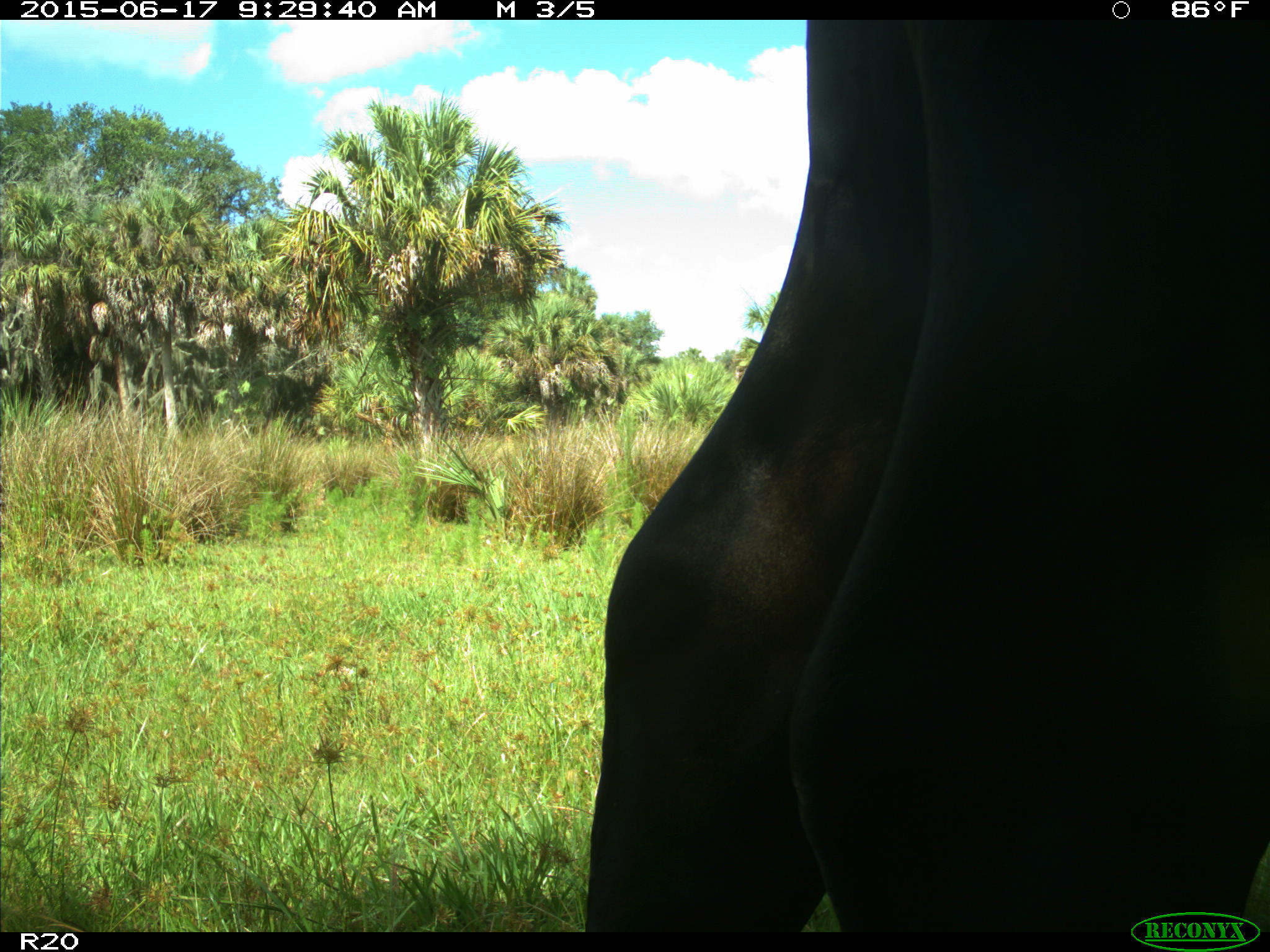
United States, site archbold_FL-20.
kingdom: Animalia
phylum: Chordata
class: Mammalia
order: Artiodactyla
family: Bovidae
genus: Bos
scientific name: Bos taurus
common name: domestic cow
Bos taurus (domestic cow).